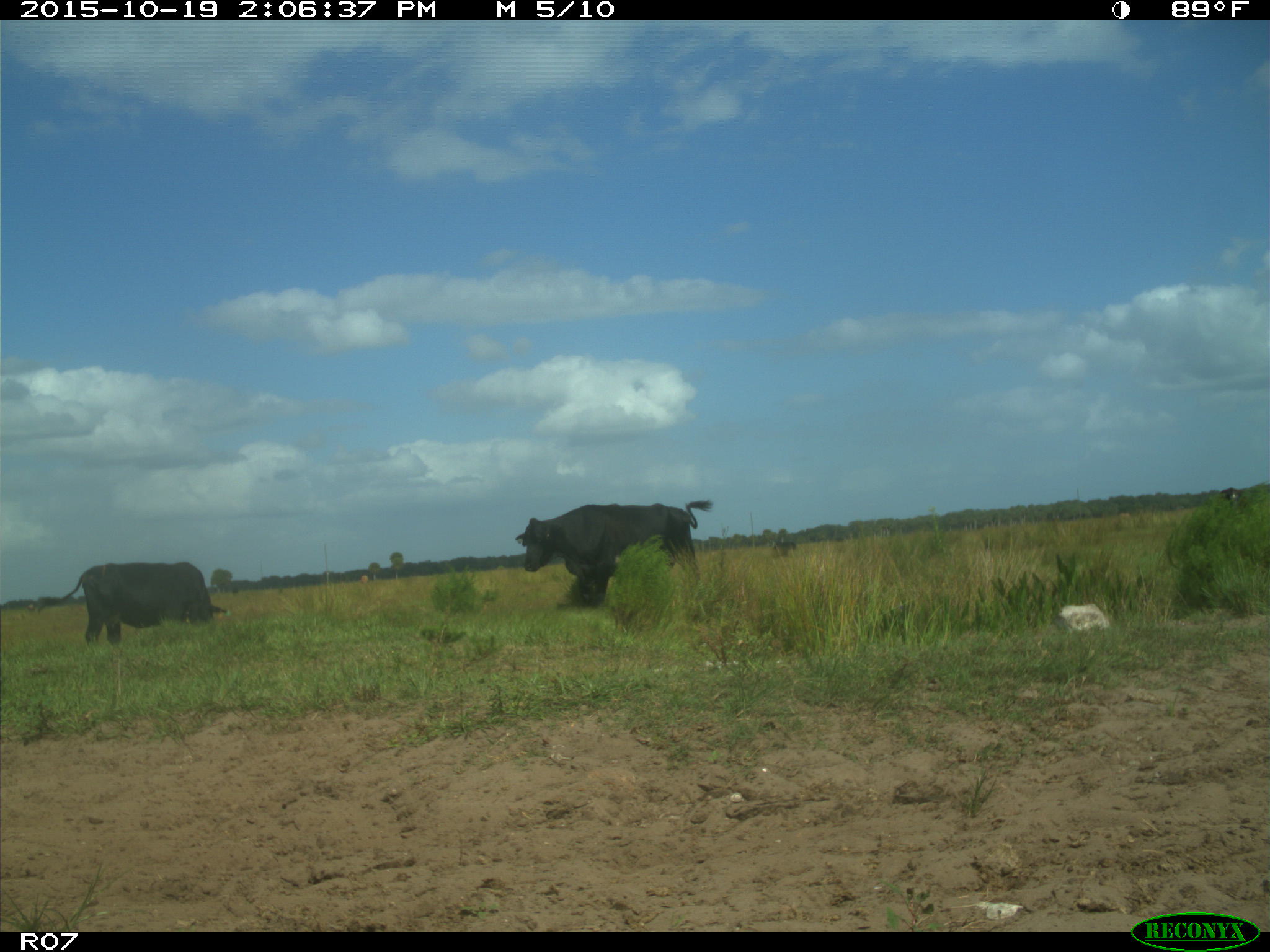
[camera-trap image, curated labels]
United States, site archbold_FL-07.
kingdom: Animalia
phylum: Chordata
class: Mammalia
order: Artiodactyla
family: Bovidae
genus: Bos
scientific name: Bos taurus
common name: domestic cow